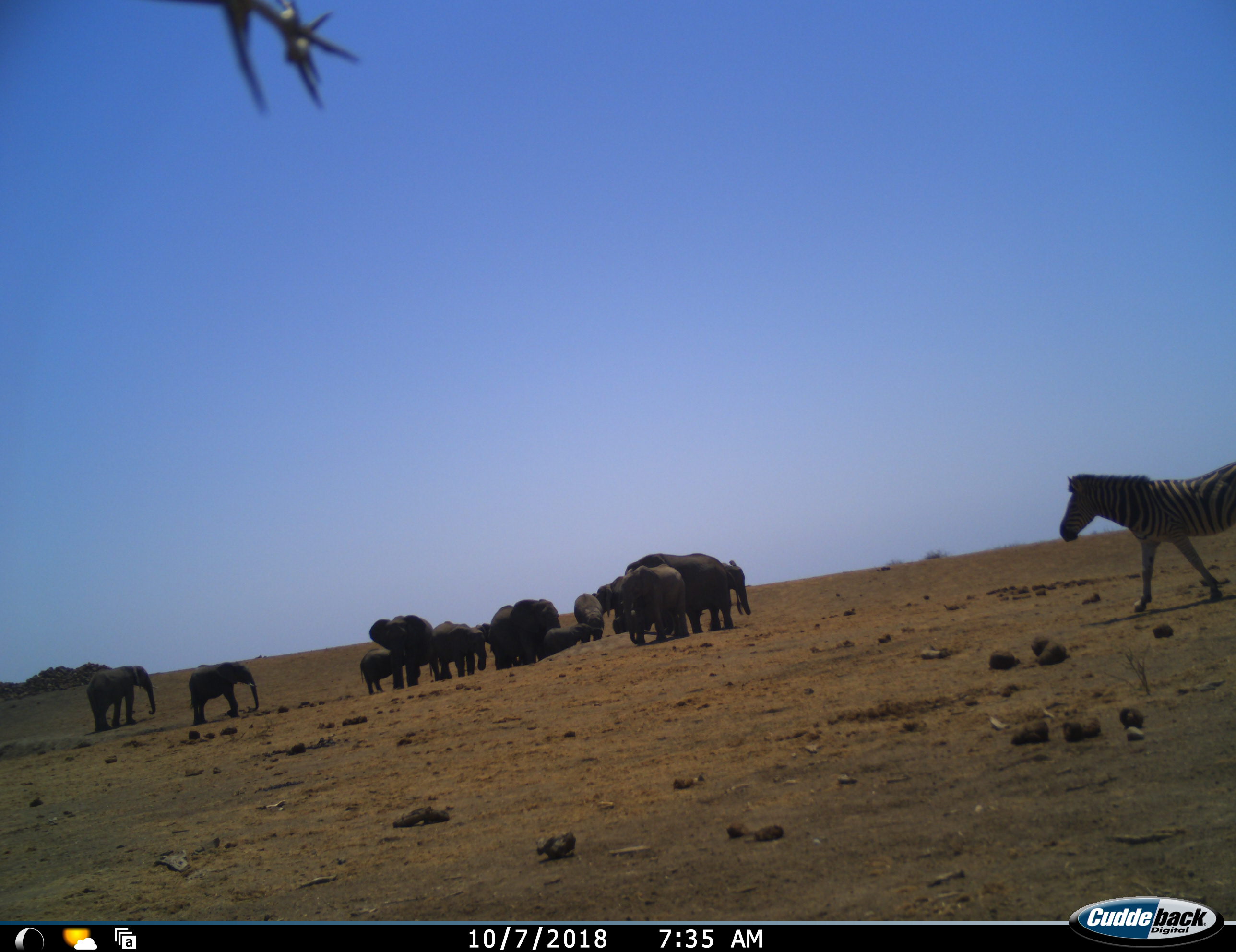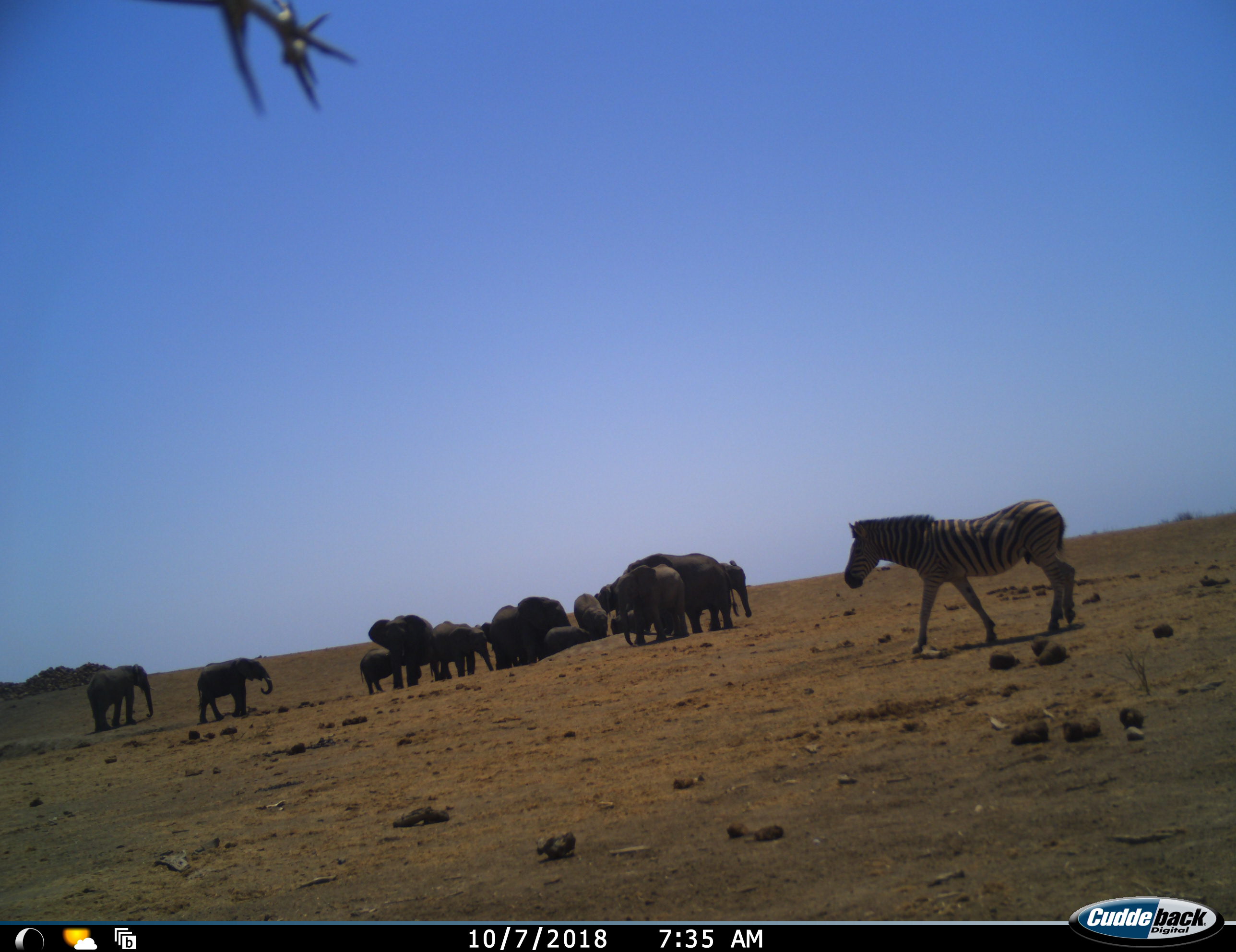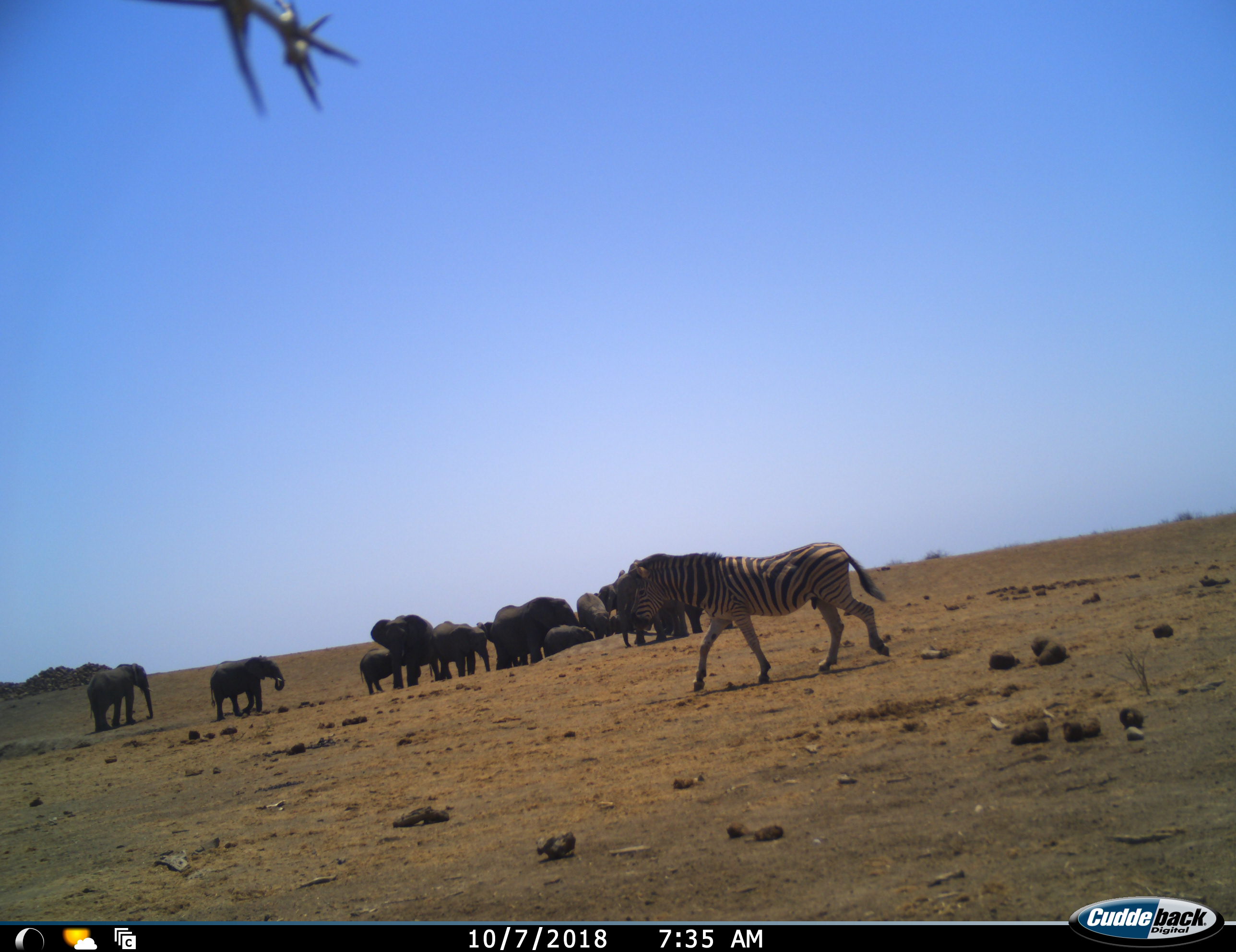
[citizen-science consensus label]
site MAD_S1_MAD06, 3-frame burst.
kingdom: Animalia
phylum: Chordata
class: Mammalia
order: Proboscidea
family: Elephantidae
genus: Loxodonta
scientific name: Loxodonta africana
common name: african bush elephant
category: elephant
Elephant (african bush elephant) (Loxodonta africana), count 11-50. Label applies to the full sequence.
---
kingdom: Animalia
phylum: Chordata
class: Mammalia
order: Perissodactyla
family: Equidae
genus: Equus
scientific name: Equus quagga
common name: plains zebra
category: zebraplains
Zebraplains (plains zebra) (Equus quagga), count 1. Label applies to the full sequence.